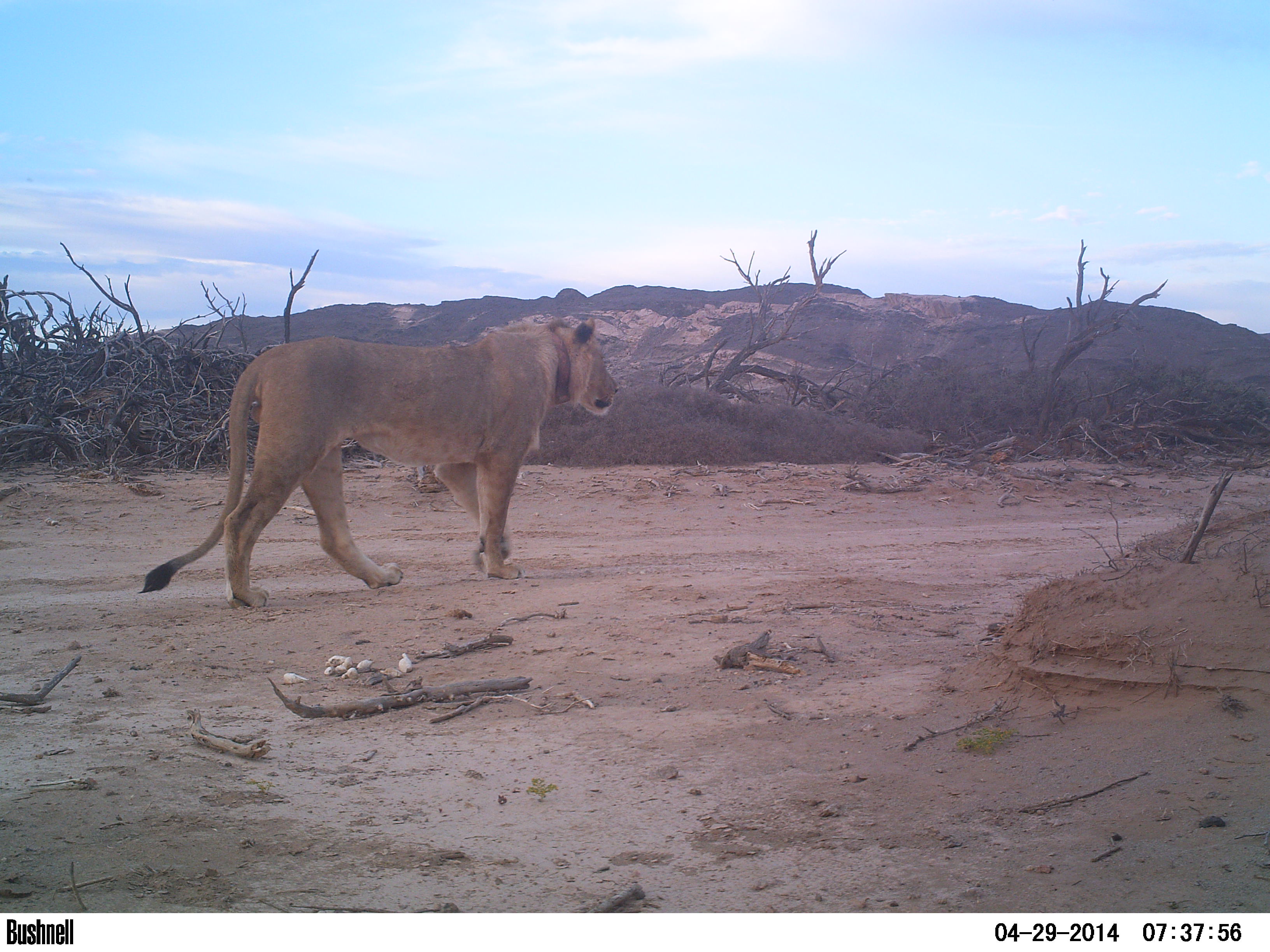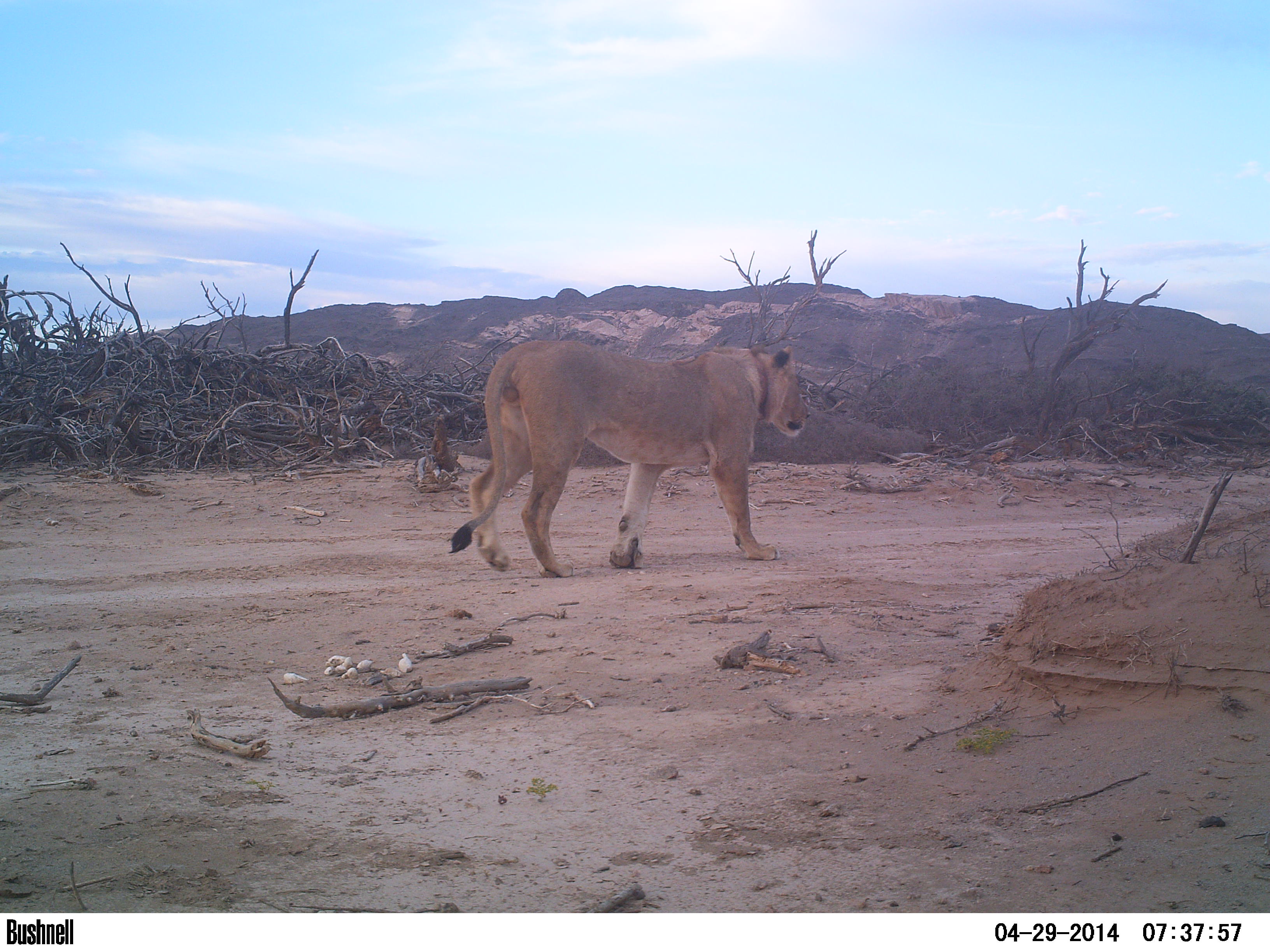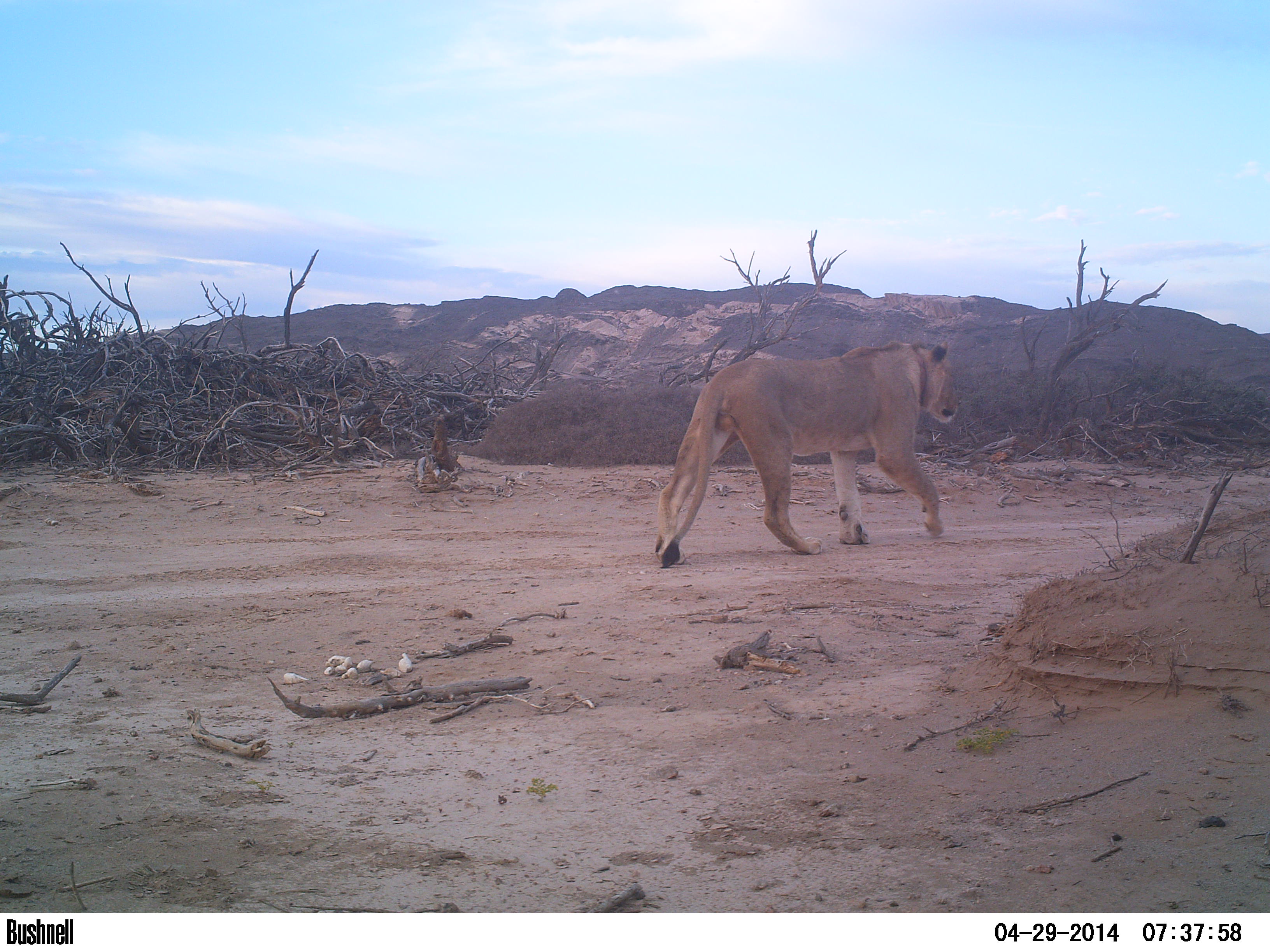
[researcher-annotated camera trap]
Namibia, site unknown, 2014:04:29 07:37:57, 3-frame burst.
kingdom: Animalia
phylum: Chordata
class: Mammalia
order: Carnivora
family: Felidae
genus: Panthera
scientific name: Panthera leo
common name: lion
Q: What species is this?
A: Panthera leo (lion).